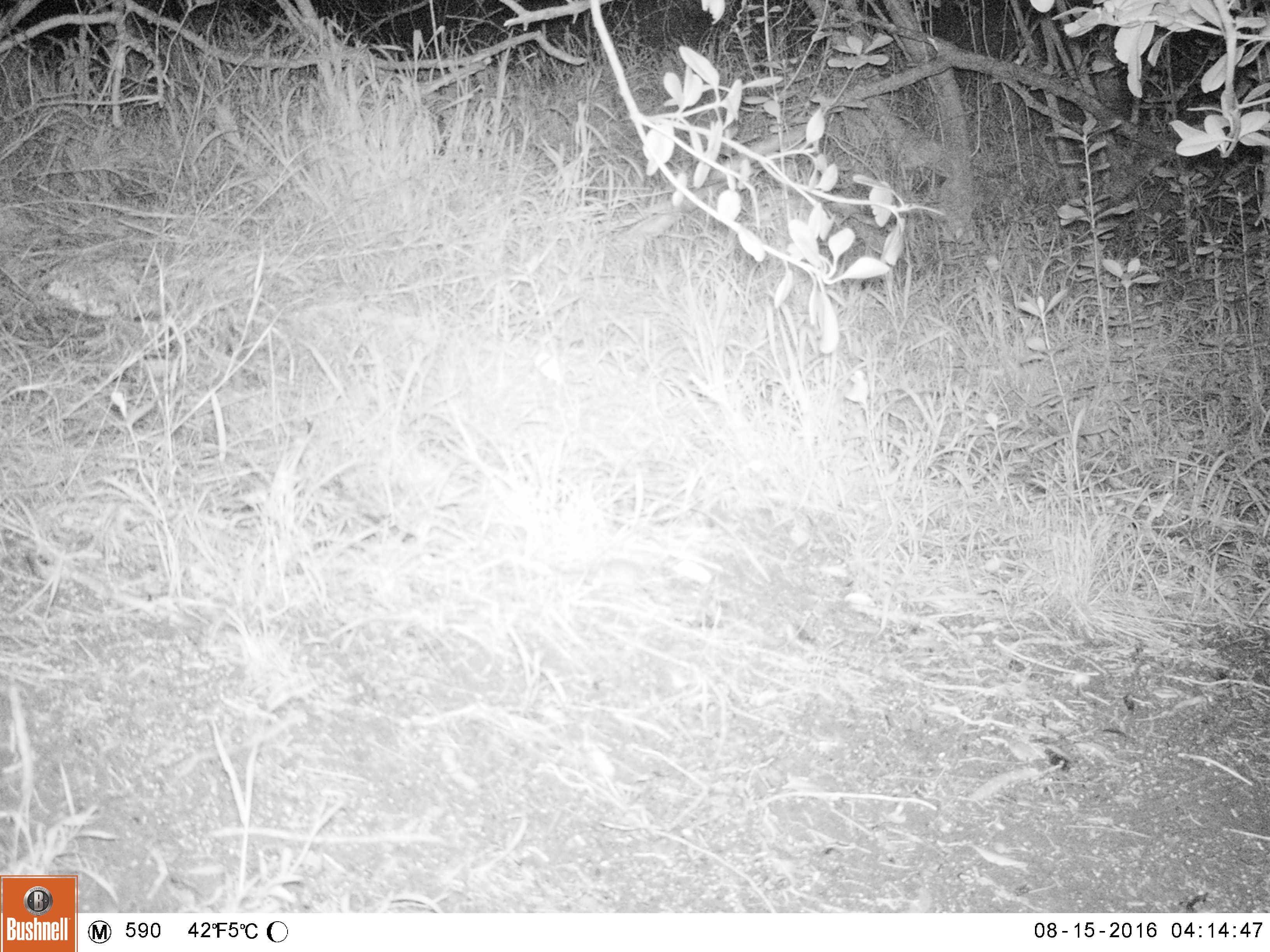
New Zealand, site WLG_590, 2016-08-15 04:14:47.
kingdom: Animalia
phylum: Chordata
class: Mammalia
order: Rodentia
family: Muridae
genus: Mus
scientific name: Mus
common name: mouse